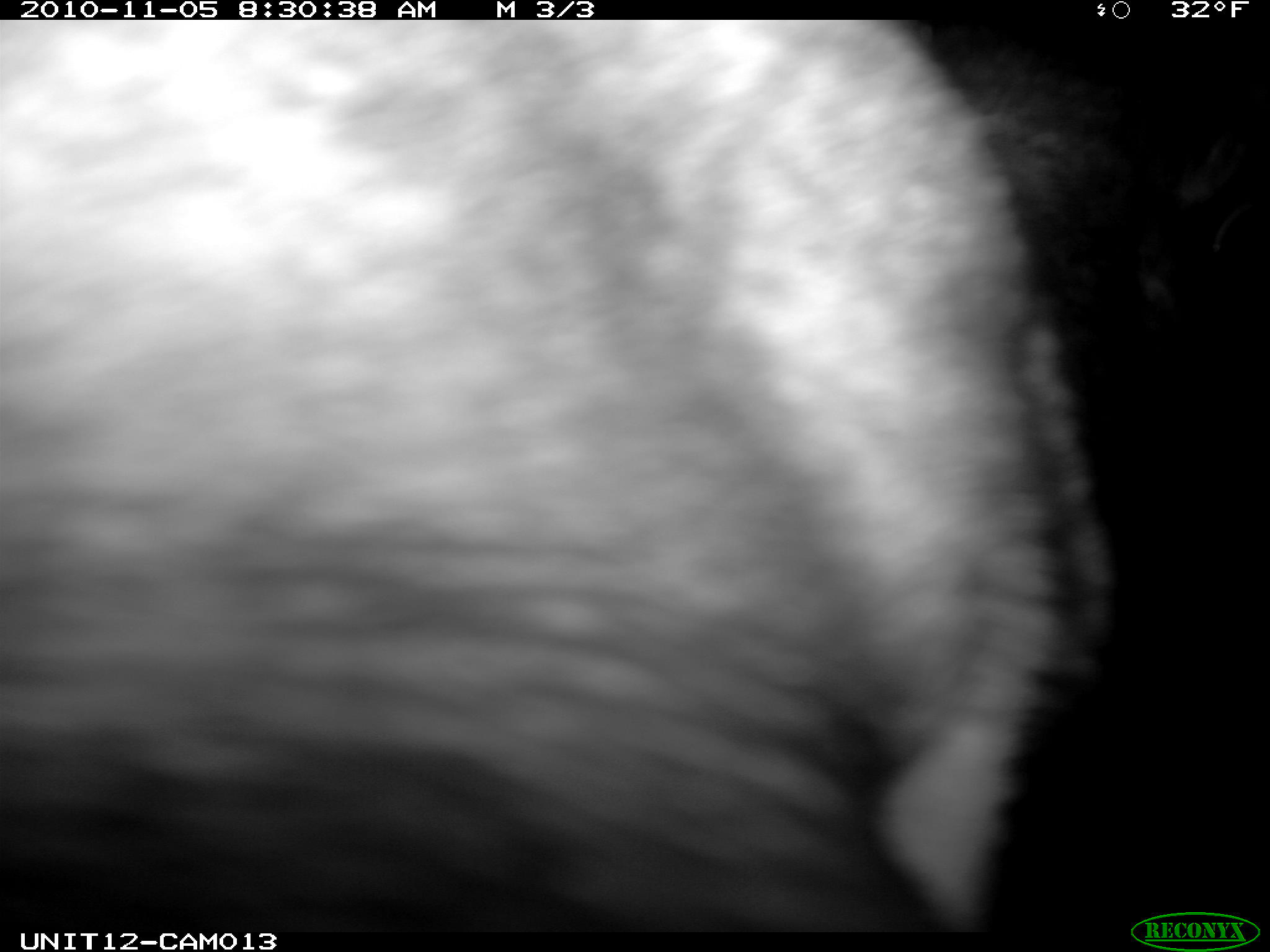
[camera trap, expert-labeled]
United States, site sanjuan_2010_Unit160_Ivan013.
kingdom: Animalia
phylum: Chordata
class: Mammalia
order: Artiodactyla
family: Cervidae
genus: Alces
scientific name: Alces alces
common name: moose